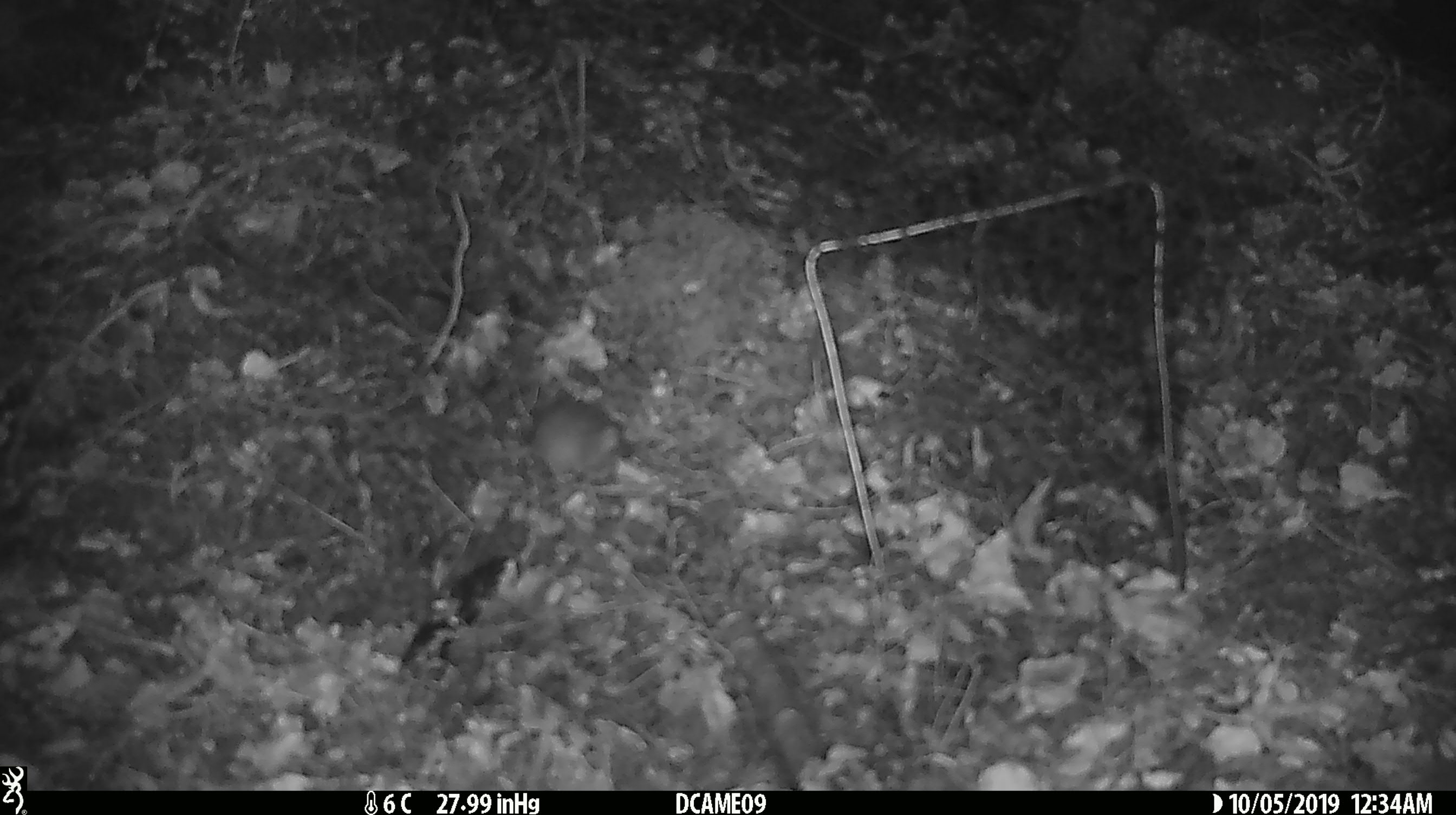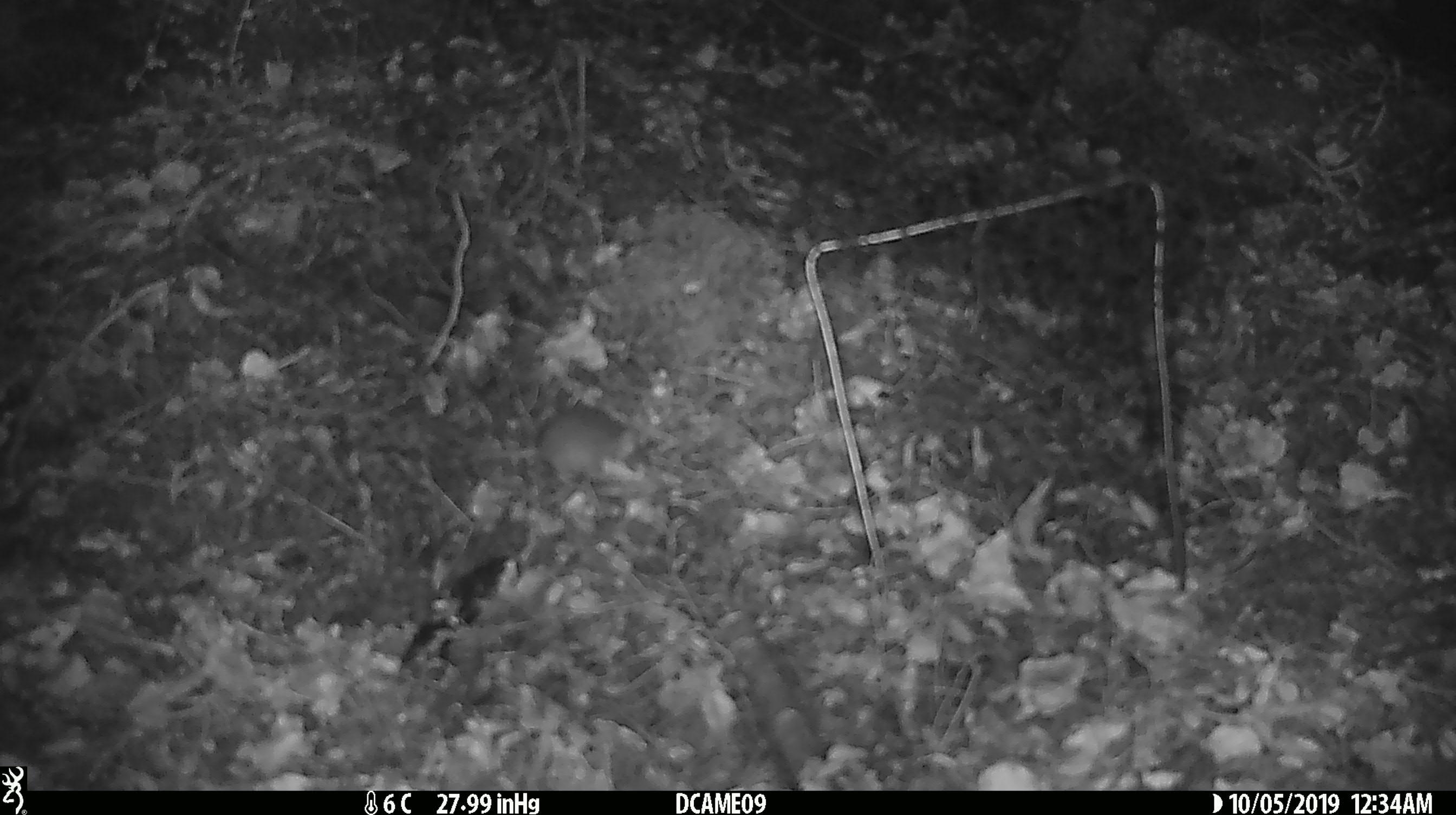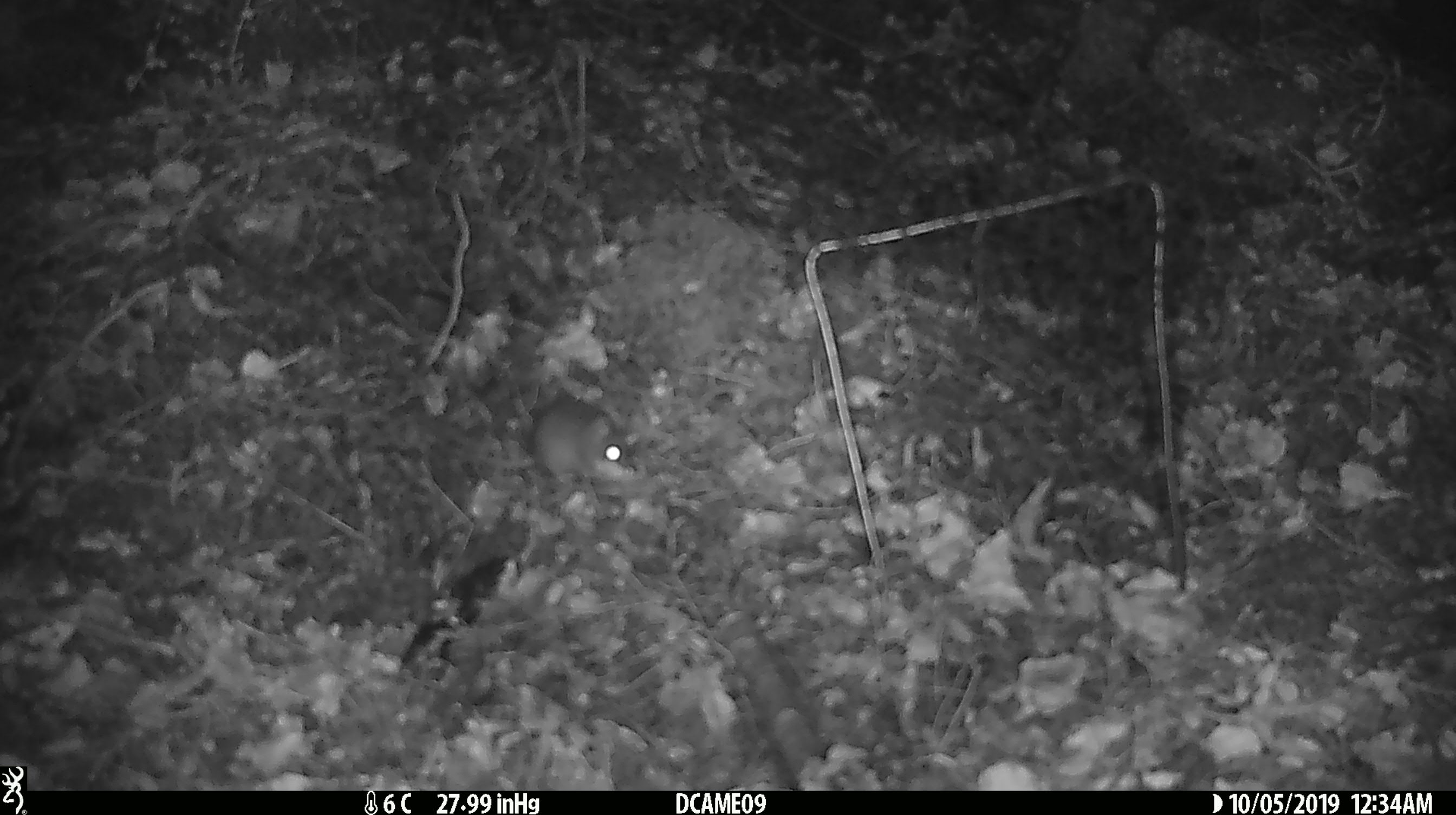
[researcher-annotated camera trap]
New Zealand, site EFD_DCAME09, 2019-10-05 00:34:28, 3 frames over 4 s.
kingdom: Animalia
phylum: Chordata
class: Mammalia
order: Rodentia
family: Muridae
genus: Mus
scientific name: Mus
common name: mouse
Mouse (Mus).